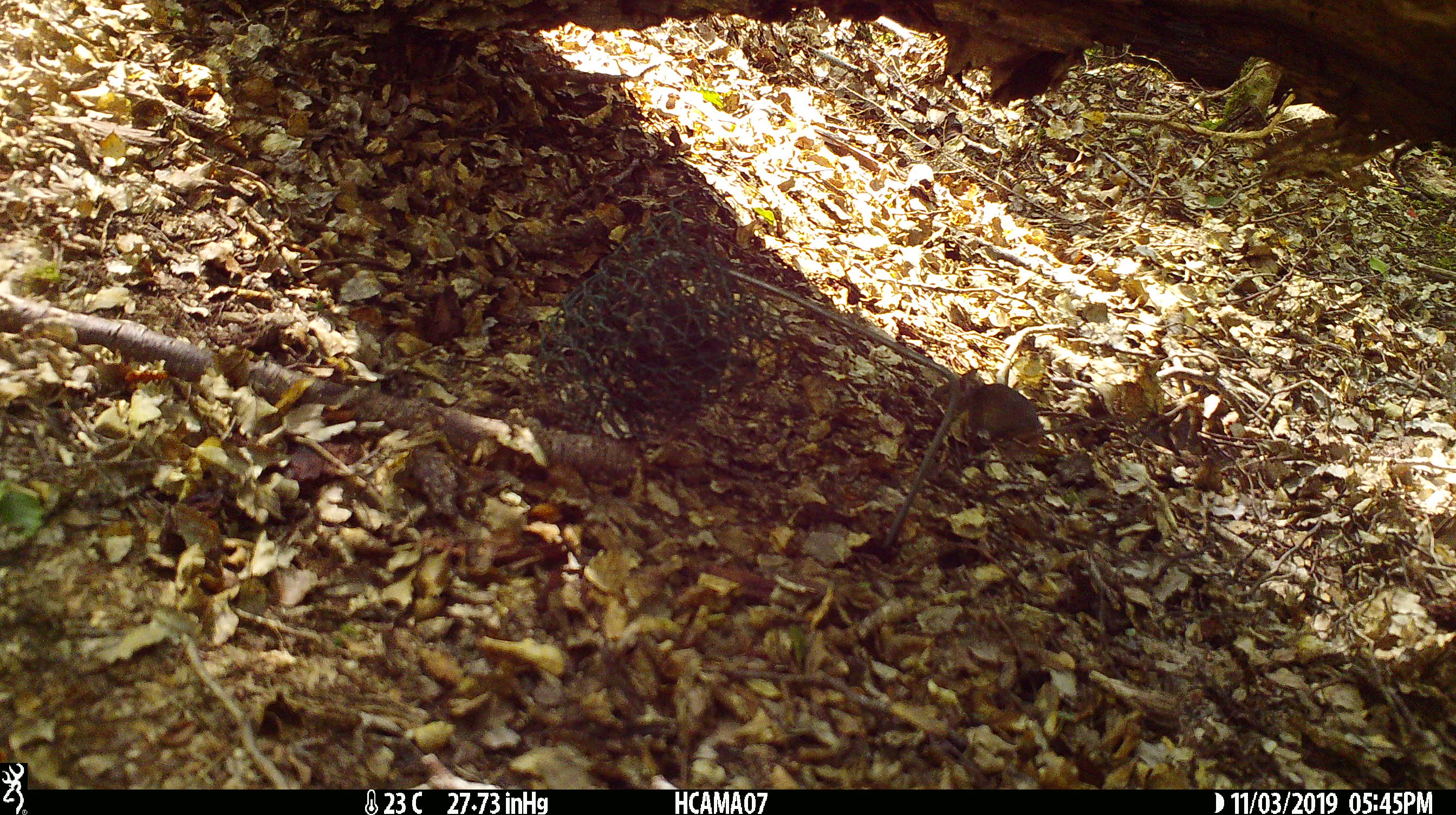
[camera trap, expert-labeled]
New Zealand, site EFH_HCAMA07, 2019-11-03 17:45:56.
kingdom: Animalia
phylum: Chordata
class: Mammalia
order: Rodentia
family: Muridae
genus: Mus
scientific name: Mus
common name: mouse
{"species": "mouse (Mus)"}